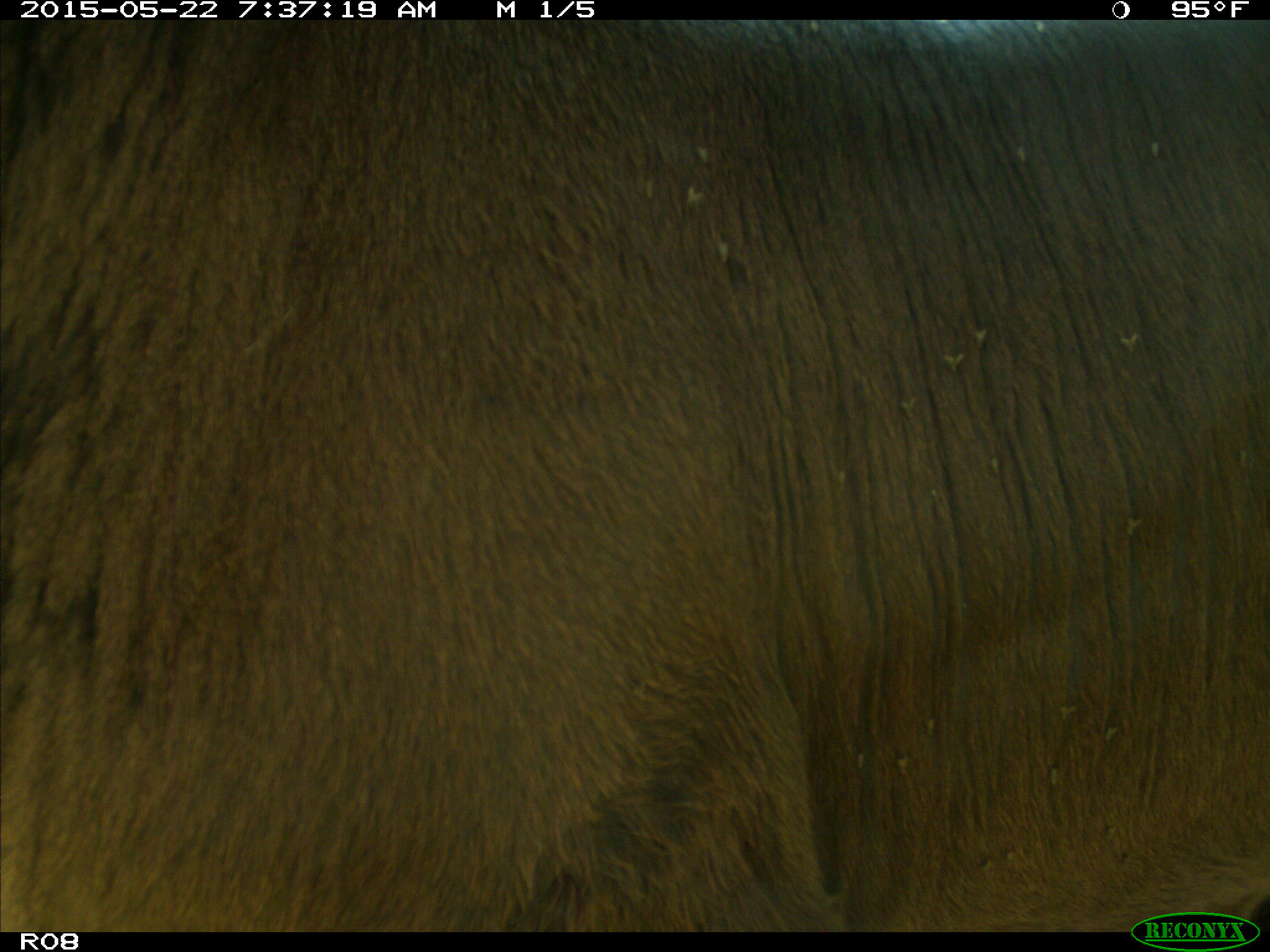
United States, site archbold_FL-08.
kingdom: Animalia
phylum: Chordata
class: Mammalia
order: Artiodactyla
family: Bovidae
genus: Bos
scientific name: Bos taurus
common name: domestic cow